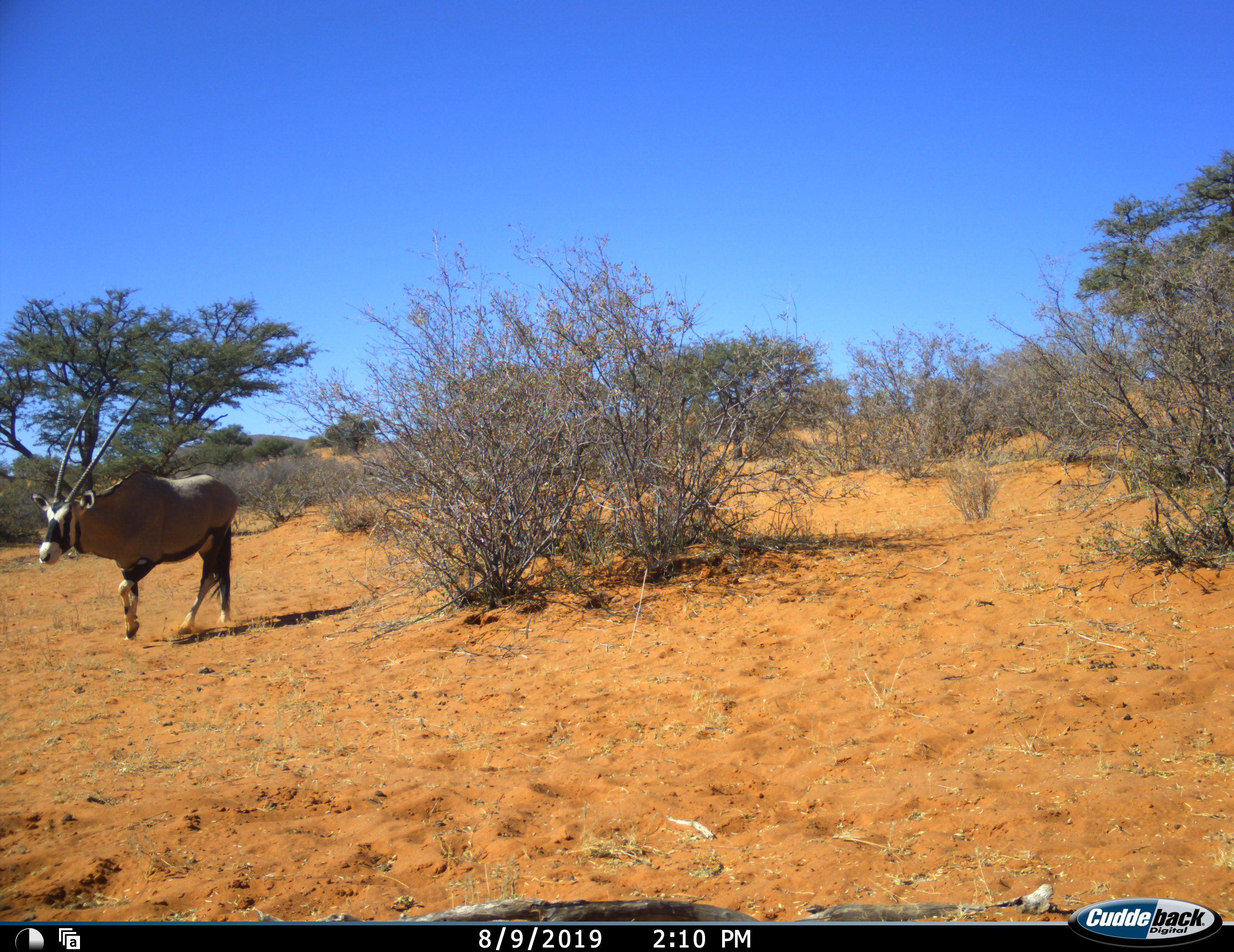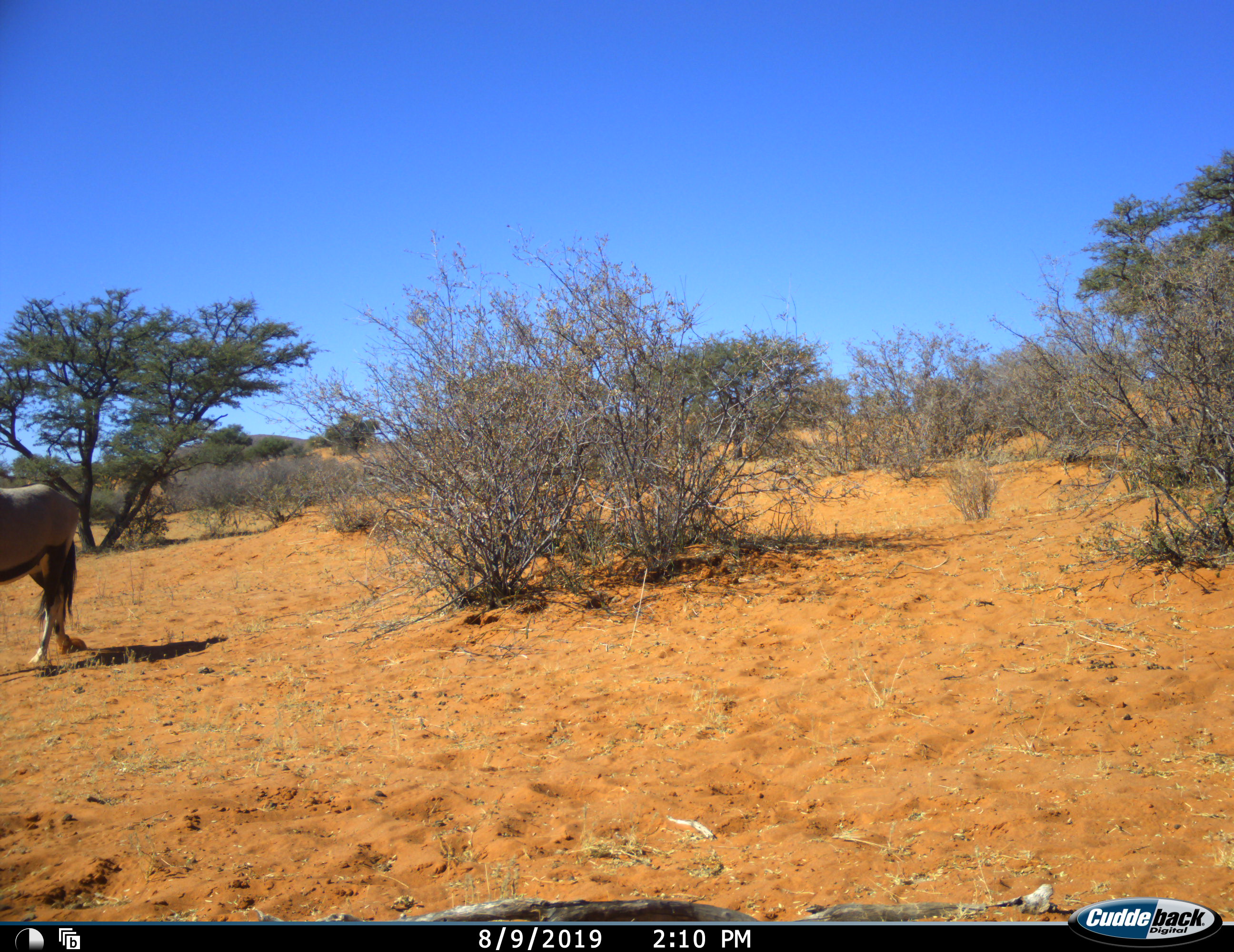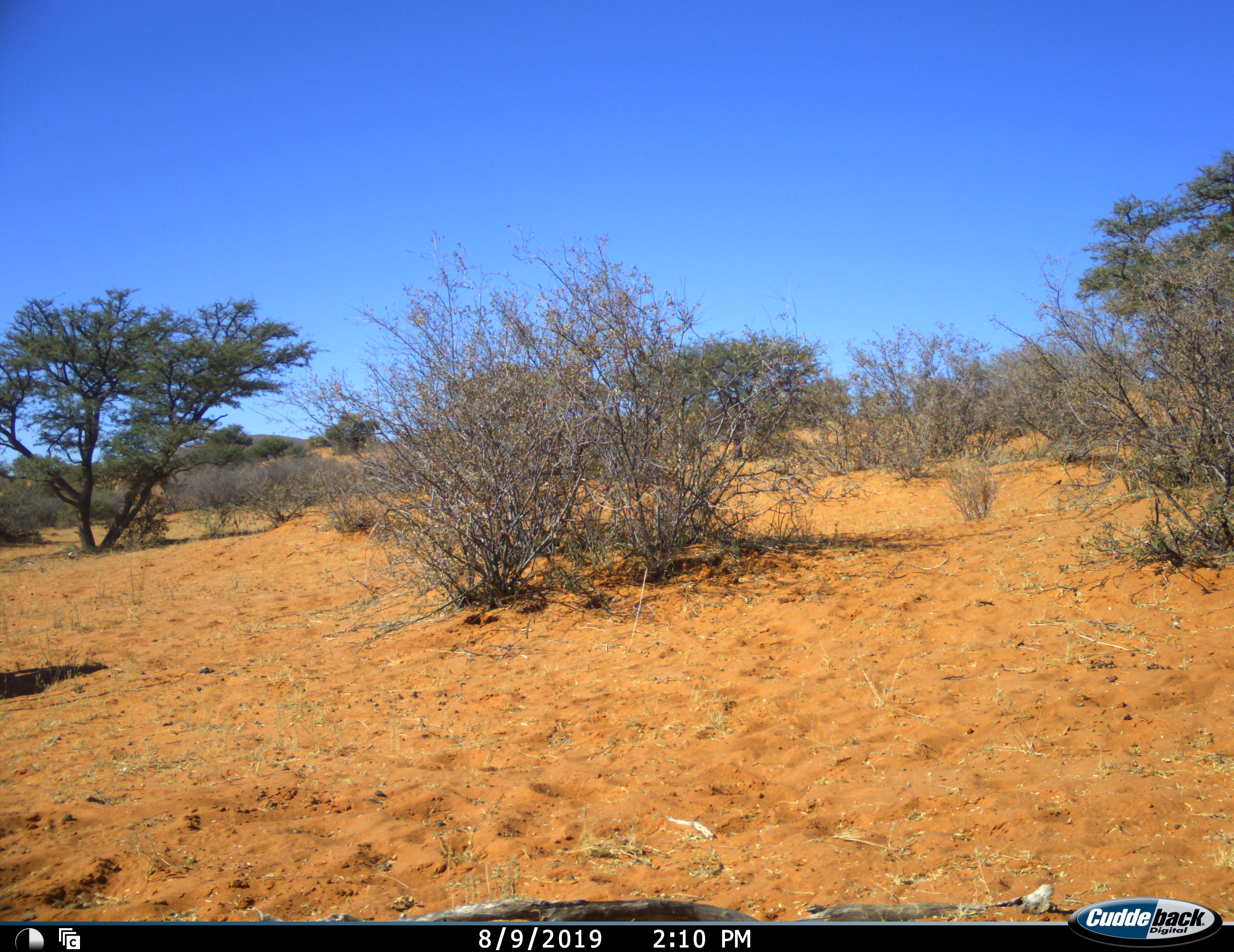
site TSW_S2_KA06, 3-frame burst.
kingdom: Animalia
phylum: Chordata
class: Mammalia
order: Artiodactyla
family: Bovidae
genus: Oryx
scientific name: Oryx gazella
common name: gemsbok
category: oryx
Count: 1.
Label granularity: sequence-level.